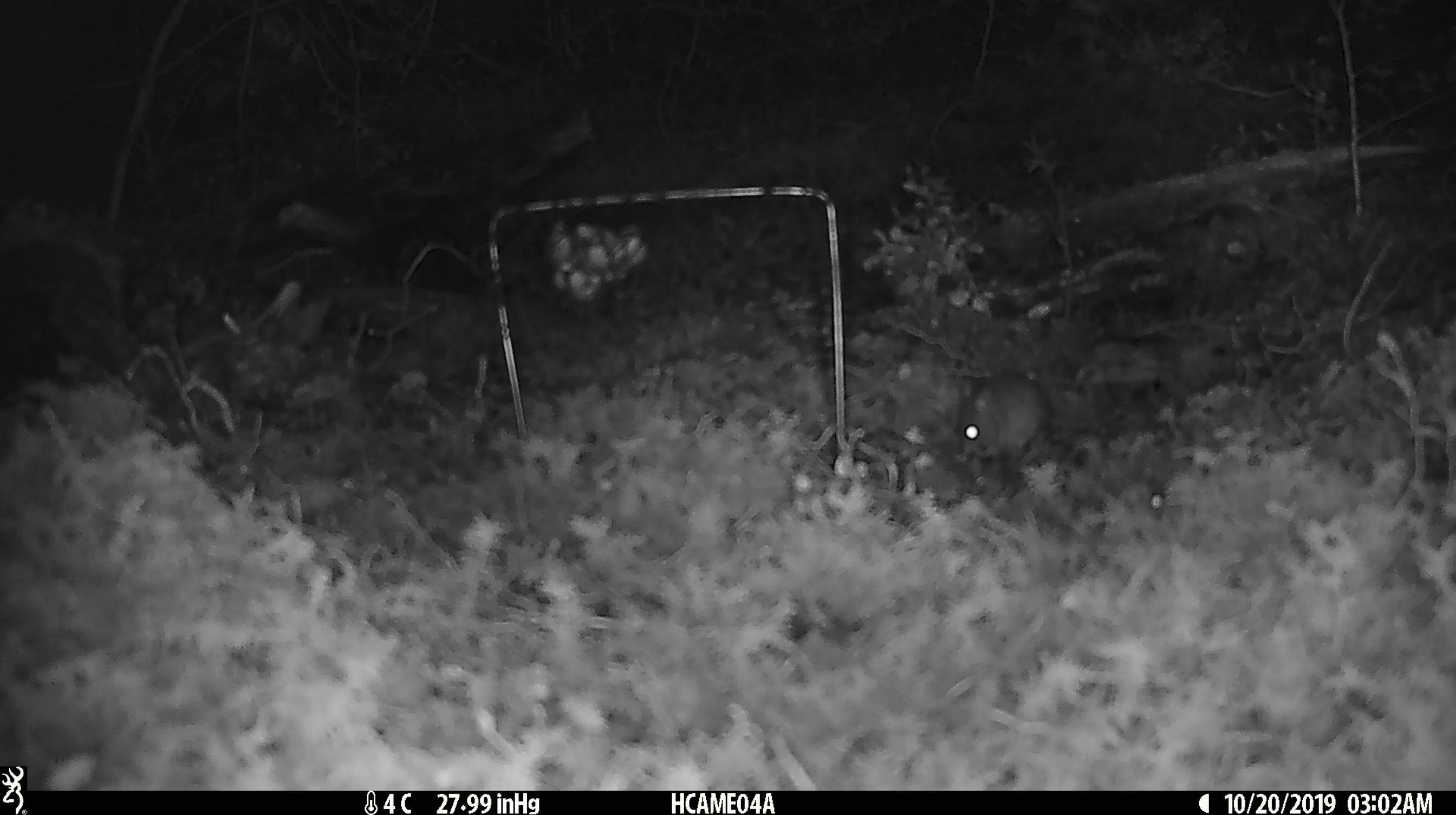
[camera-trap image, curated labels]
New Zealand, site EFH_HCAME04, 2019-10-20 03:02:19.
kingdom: Animalia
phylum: Chordata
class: Mammalia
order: Rodentia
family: Muridae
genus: Mus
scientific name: Mus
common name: mouse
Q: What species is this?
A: Mouse (Mus).